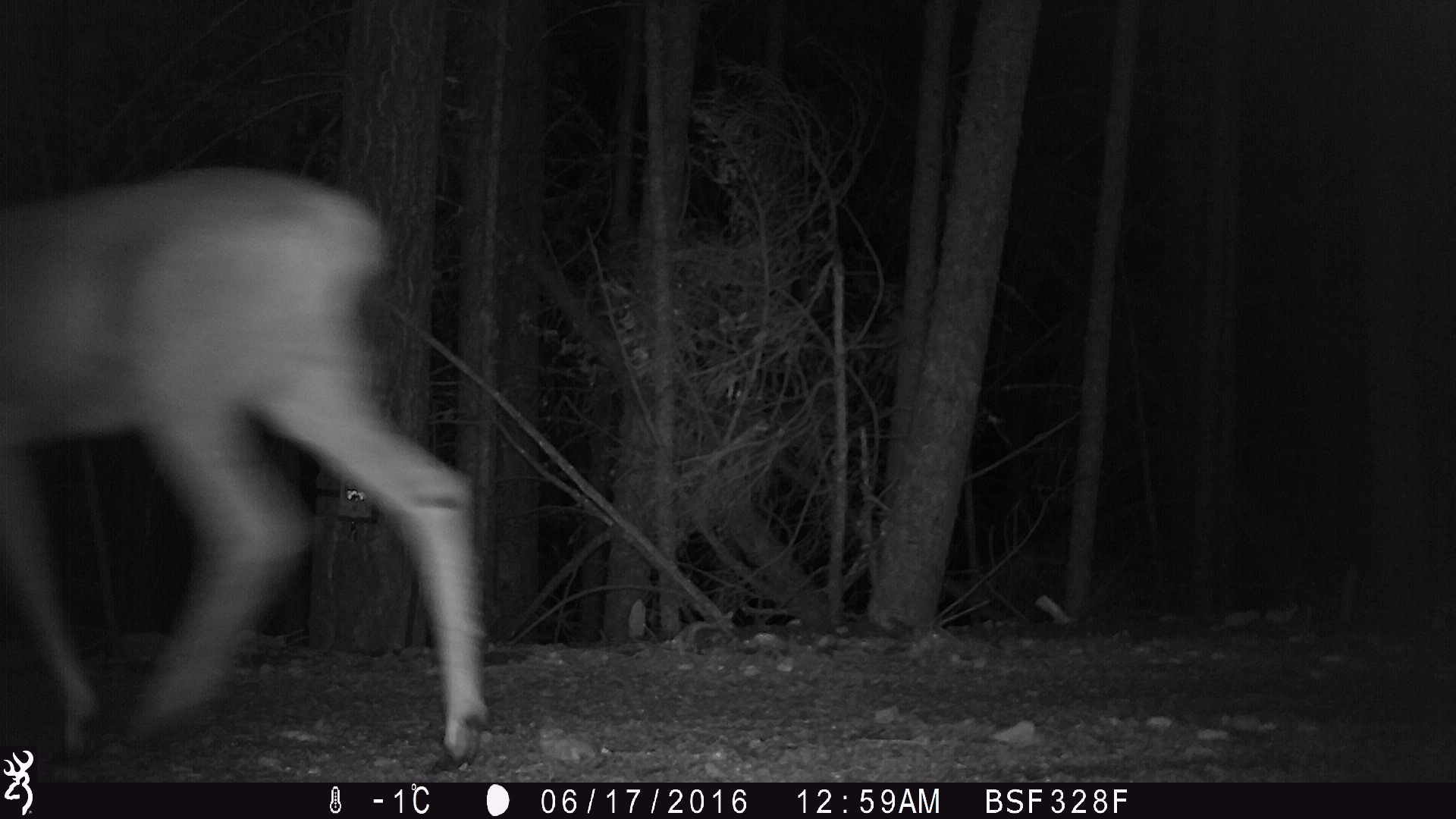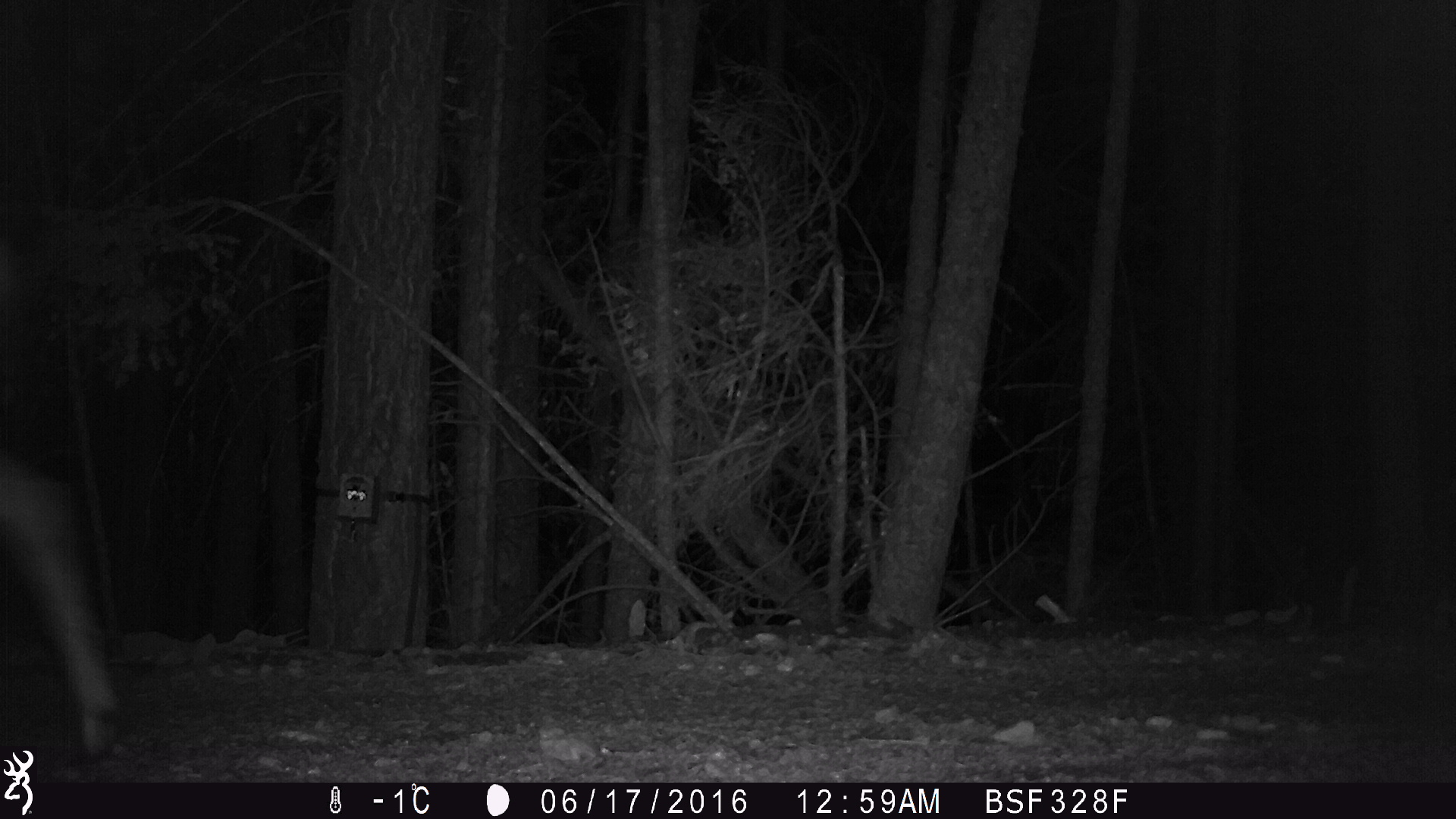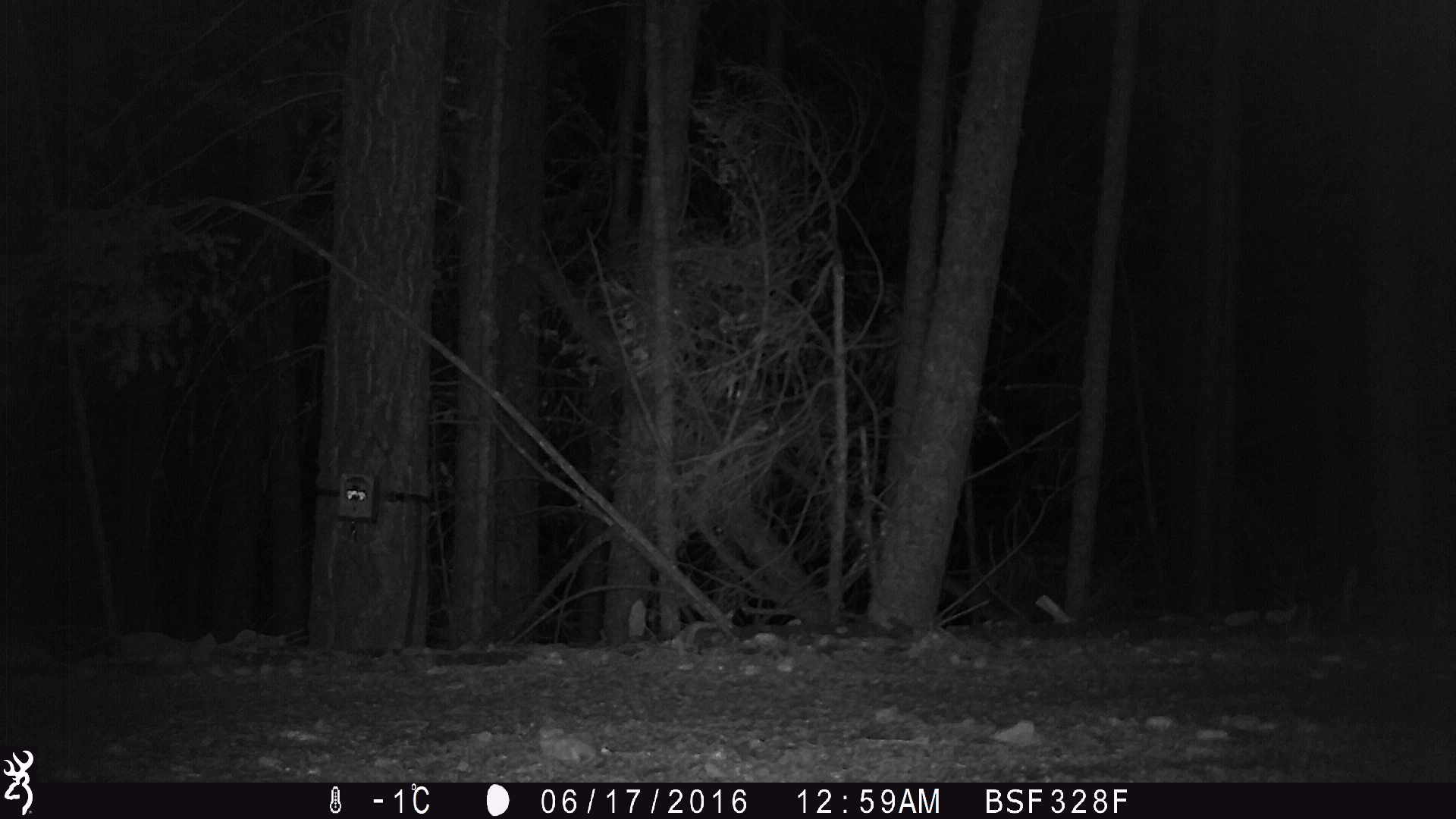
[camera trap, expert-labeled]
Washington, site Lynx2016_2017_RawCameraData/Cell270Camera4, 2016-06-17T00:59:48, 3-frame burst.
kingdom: Animalia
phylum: Chordata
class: Mammalia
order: Artiodactyla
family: Cervidae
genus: Odocoileus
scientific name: Odocoileus hemionus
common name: mule deer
Odocoileus hemionus (mule deer). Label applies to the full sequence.